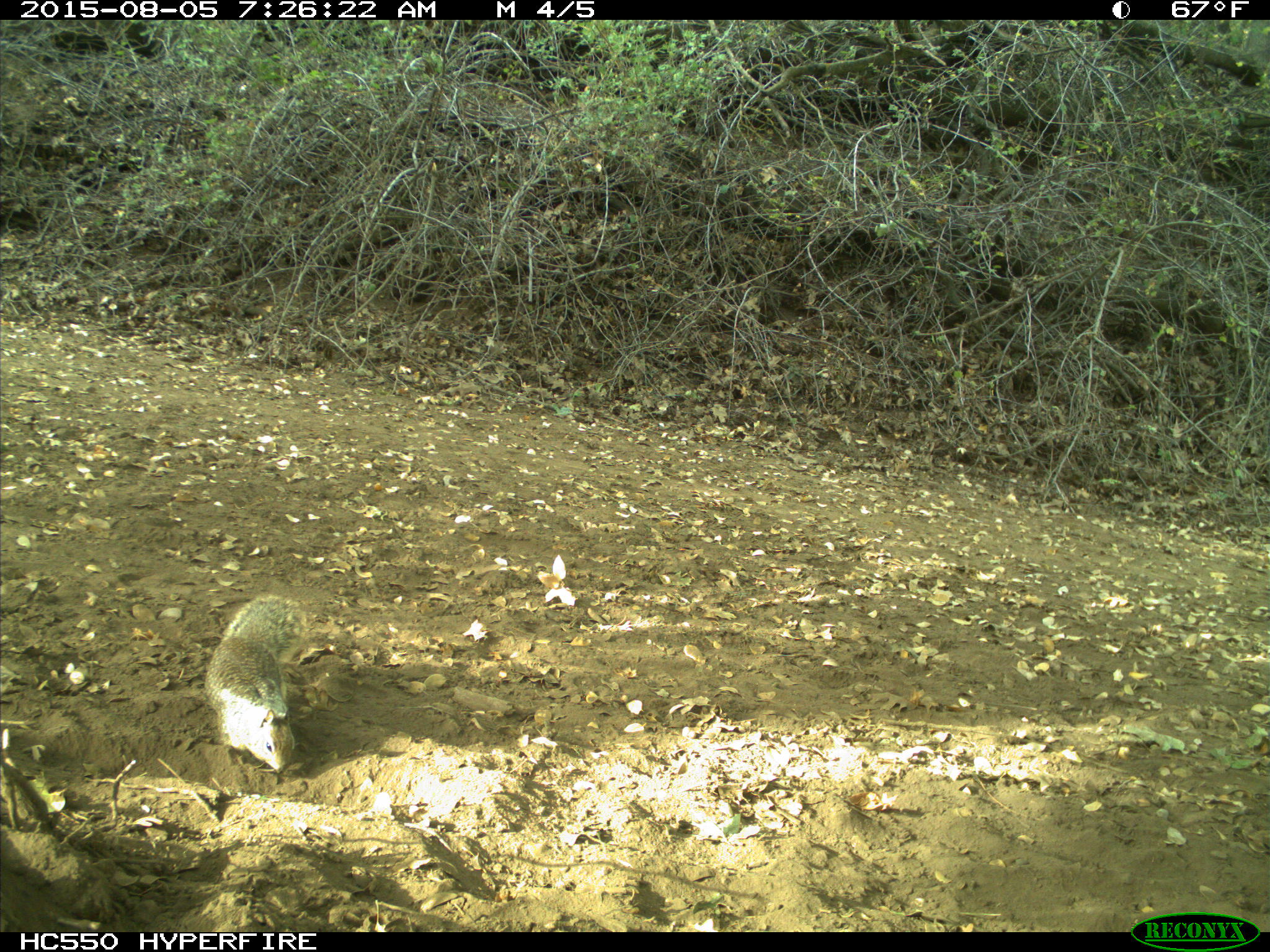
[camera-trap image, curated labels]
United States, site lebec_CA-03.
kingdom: Animalia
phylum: Chordata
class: Mammalia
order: Rodentia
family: Sciuridae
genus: Otospermophilus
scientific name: Otospermophilus beecheyi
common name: california ground squirrel